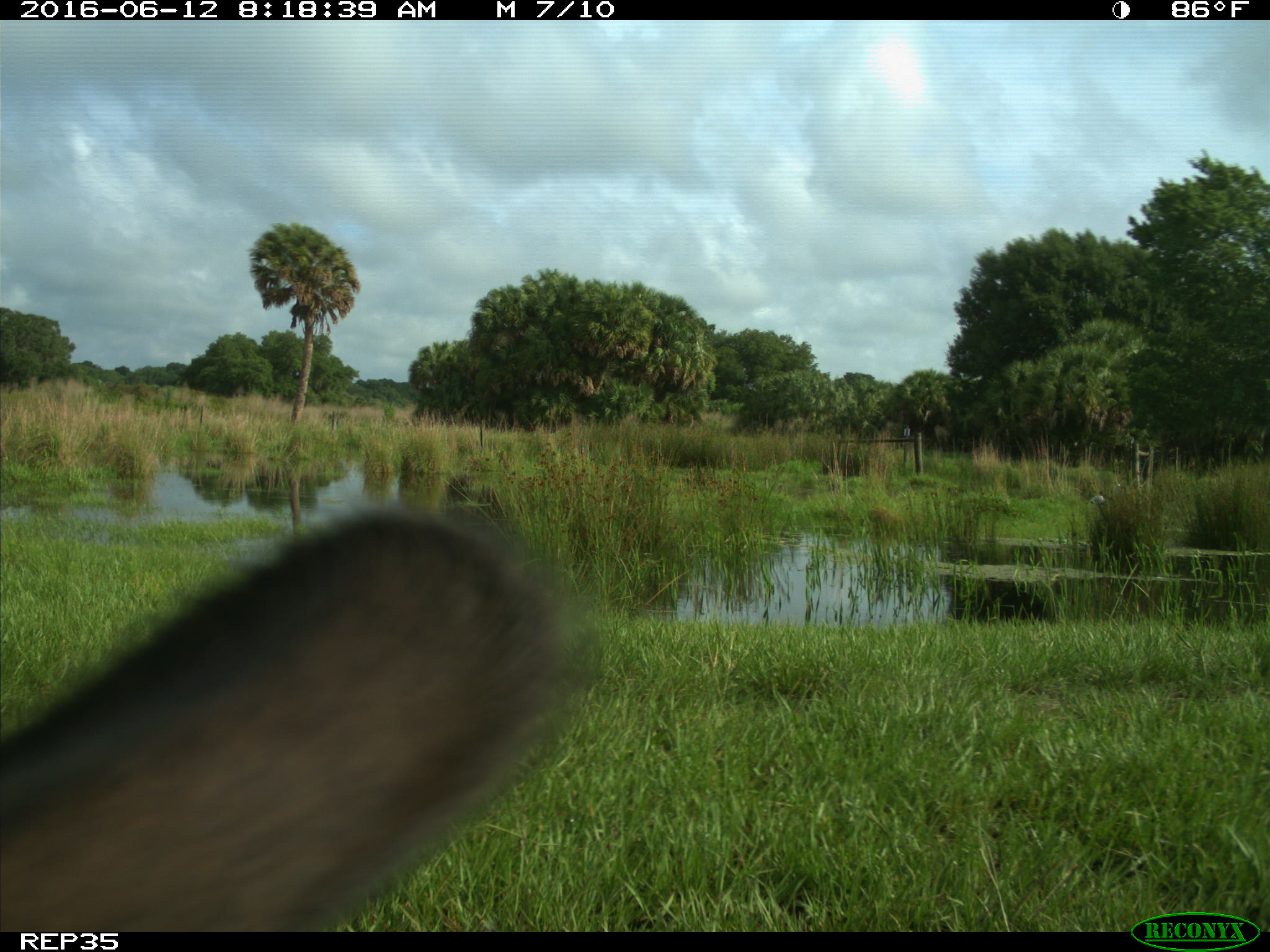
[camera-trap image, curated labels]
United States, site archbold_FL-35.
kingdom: Animalia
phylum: Chordata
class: Mammalia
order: Artiodactyla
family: Bovidae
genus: Bos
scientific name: Bos taurus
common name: domestic cow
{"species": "Bos taurus (domestic cow)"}